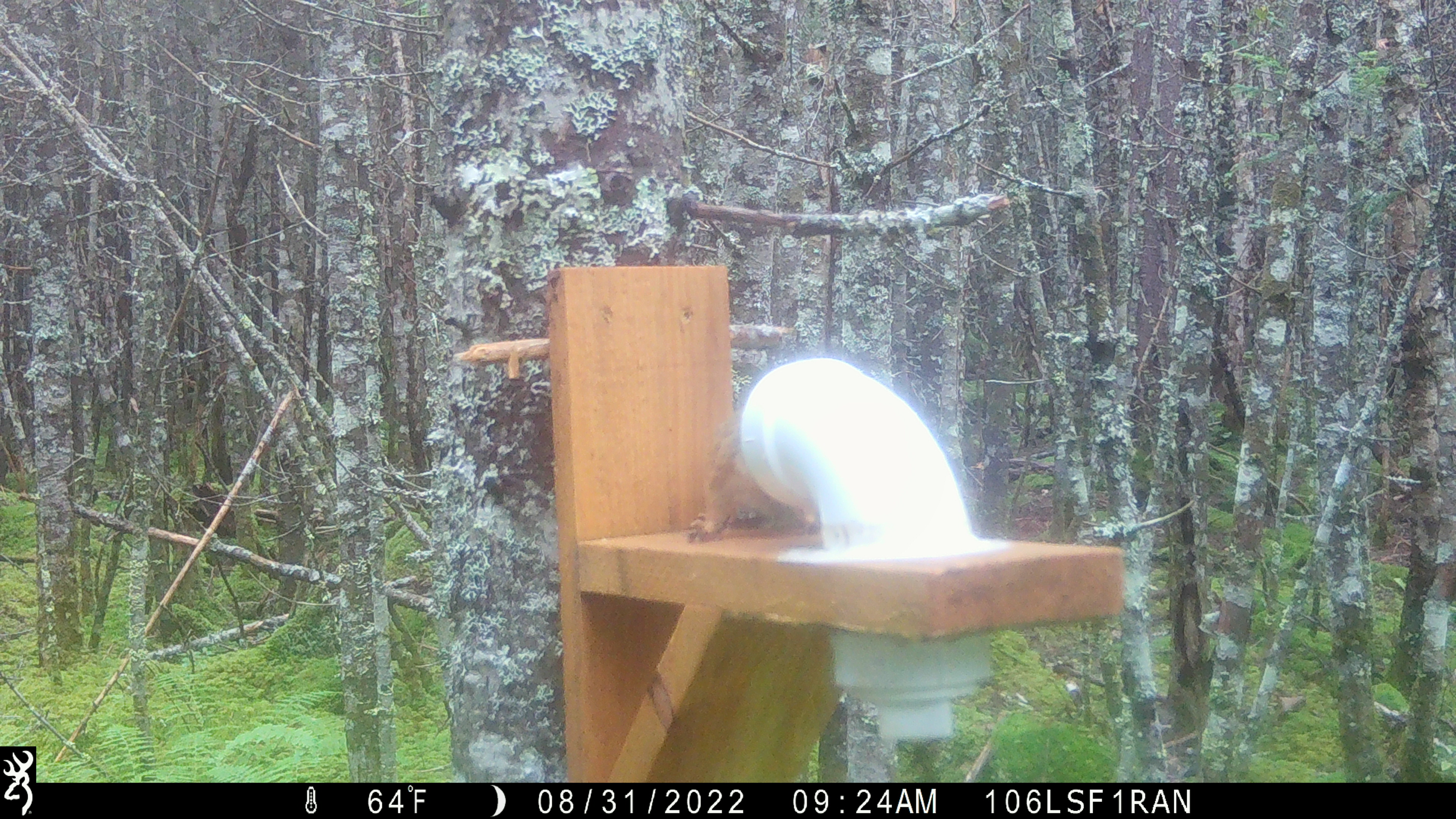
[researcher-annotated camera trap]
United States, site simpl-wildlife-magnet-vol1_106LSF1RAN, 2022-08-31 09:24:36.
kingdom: Animalia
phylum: Chordata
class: Mammalia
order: Rodentia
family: Sciuridae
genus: Tamiasciurus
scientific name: Tamiasciurus hudsonicus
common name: red squirrel